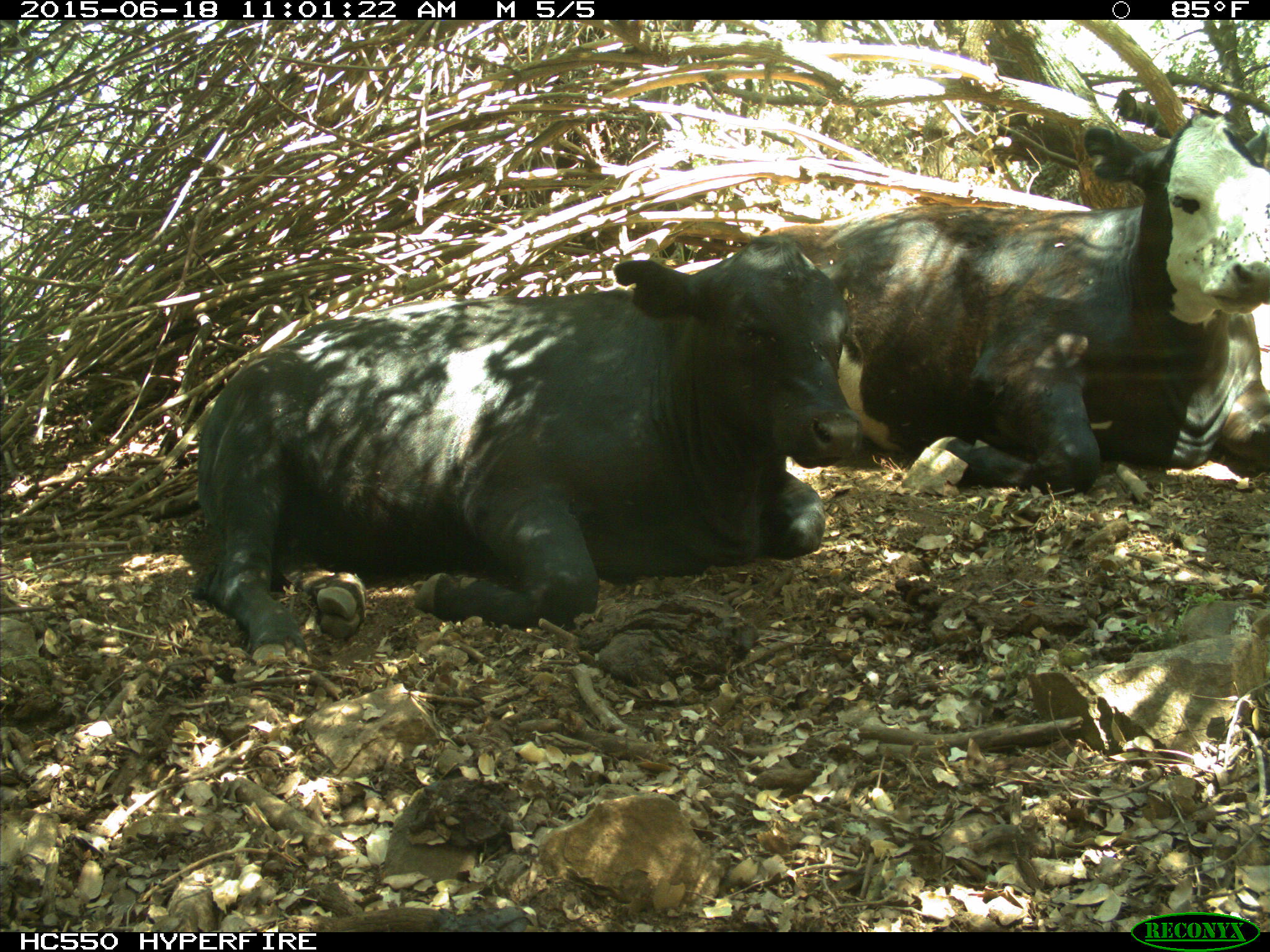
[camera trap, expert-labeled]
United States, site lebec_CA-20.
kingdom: Animalia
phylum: Chordata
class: Mammalia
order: Artiodactyla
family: Bovidae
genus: Bos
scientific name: Bos taurus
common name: domestic cow